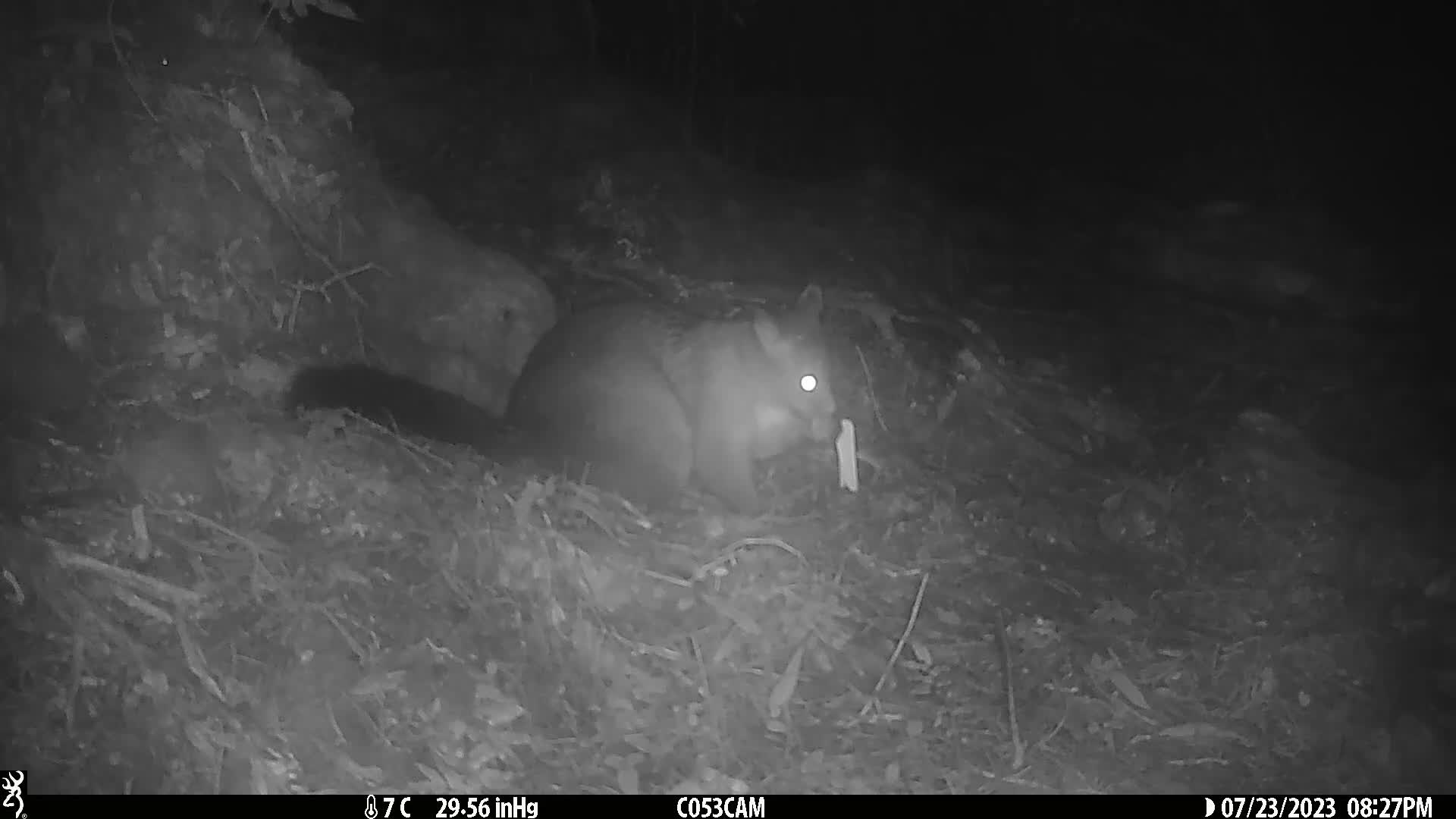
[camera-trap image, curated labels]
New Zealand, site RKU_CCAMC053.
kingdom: Animalia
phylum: Chordata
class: Mammalia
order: Diprotodontia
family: Phalangeridae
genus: Trichosurus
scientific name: Trichosurus vulpecula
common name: common brushtail possum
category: possum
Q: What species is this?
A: Possum (common brushtail possum) (Trichosurus vulpecula).